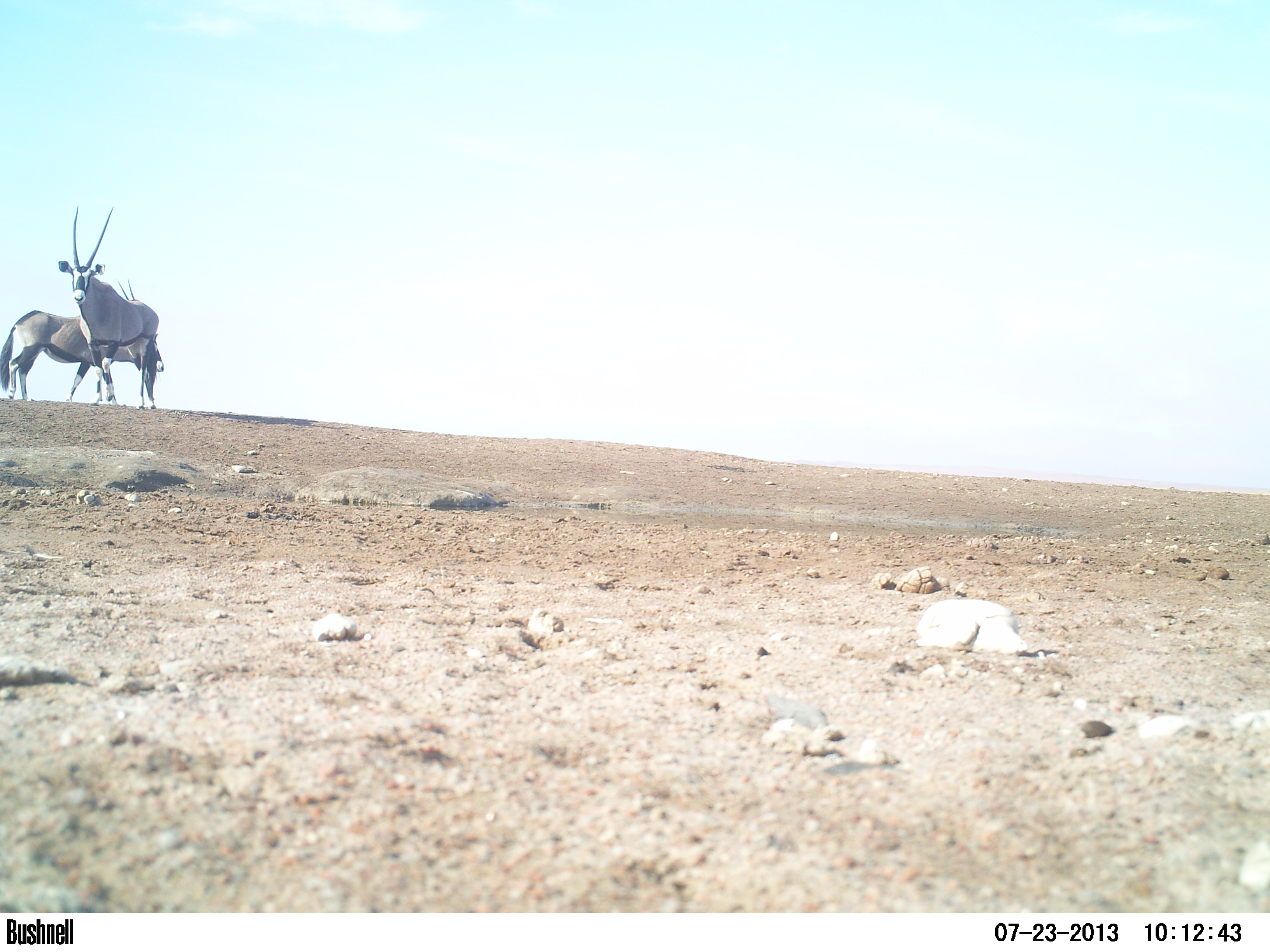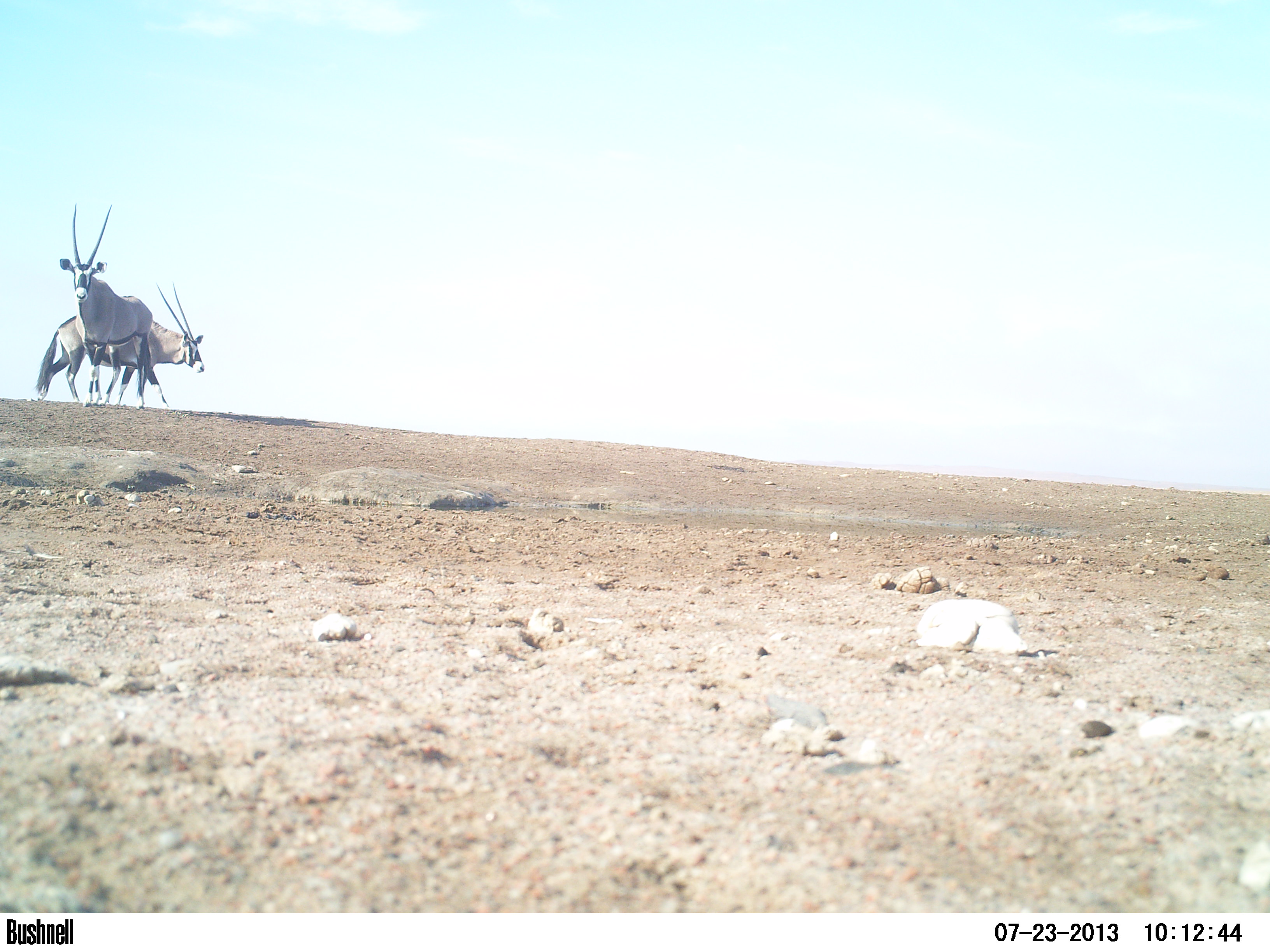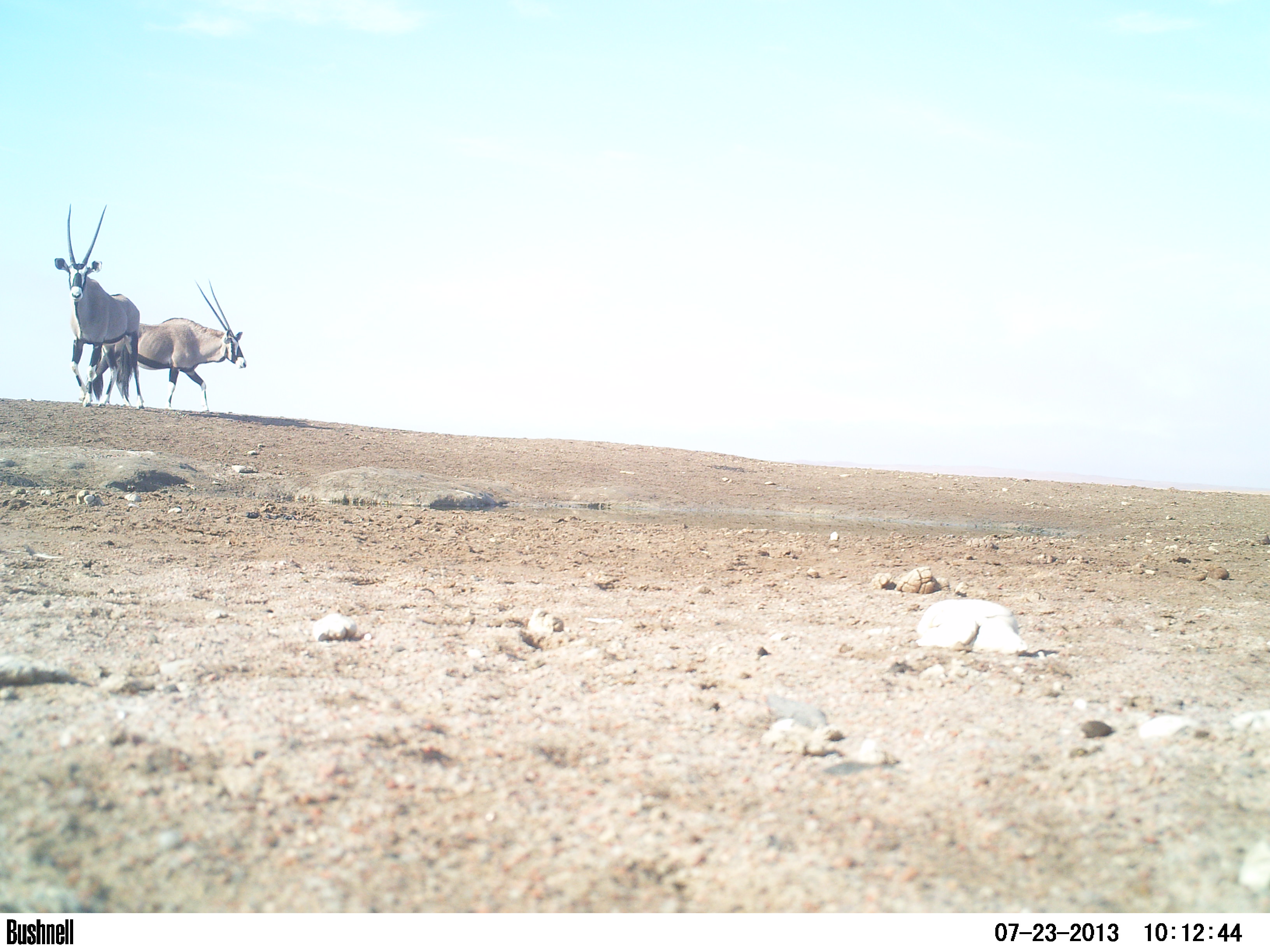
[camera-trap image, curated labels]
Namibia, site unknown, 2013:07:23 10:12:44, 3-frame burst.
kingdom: Animalia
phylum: Chordata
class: Mammalia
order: Artiodactyla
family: Bovidae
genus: Oryx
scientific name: Oryx gazella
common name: gemsbok